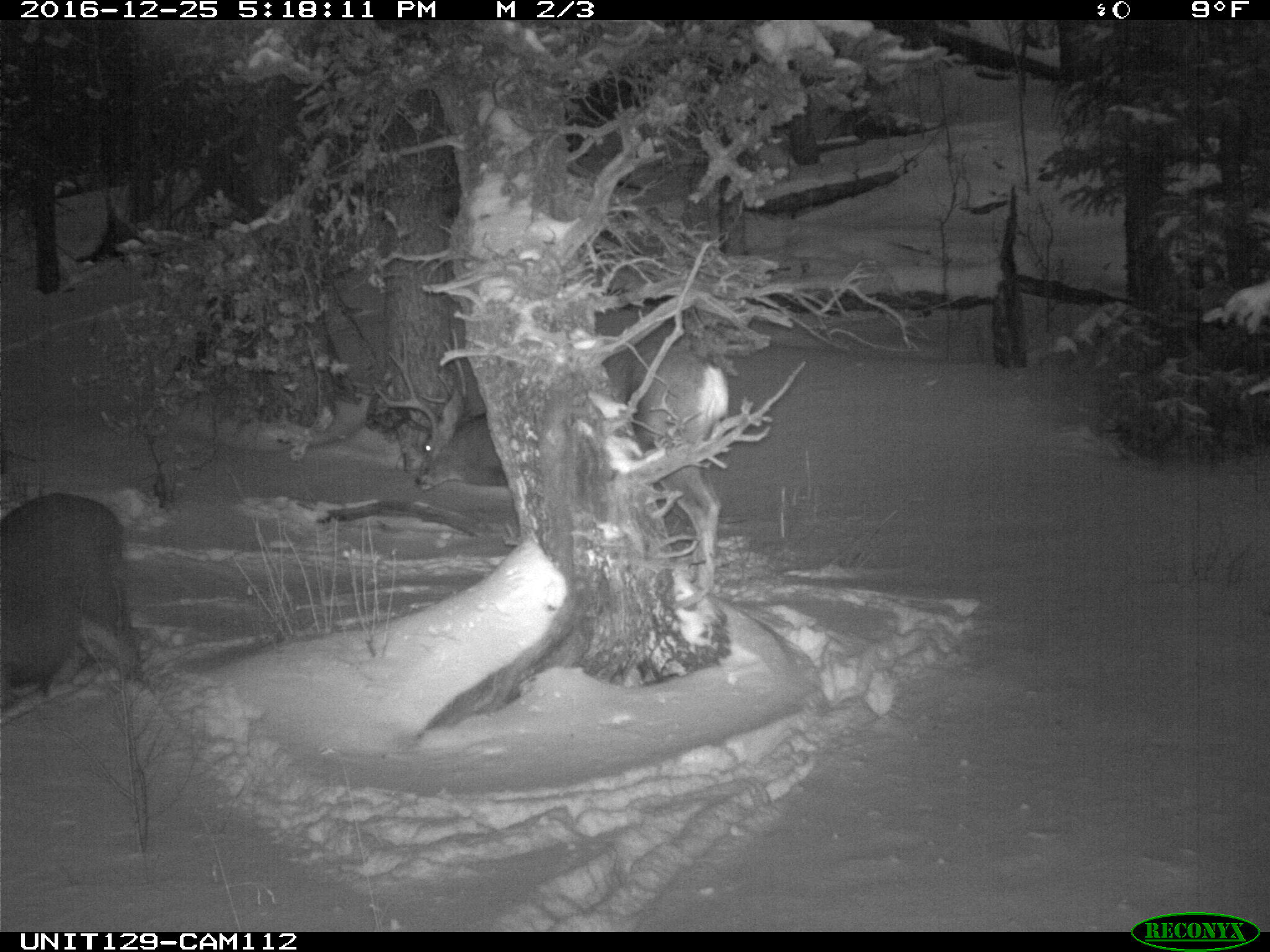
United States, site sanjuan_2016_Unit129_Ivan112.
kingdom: Animalia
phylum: Chordata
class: Mammalia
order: Artiodactyla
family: Cervidae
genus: Odocoileus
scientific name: Odocoileus hemionus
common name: mule deer